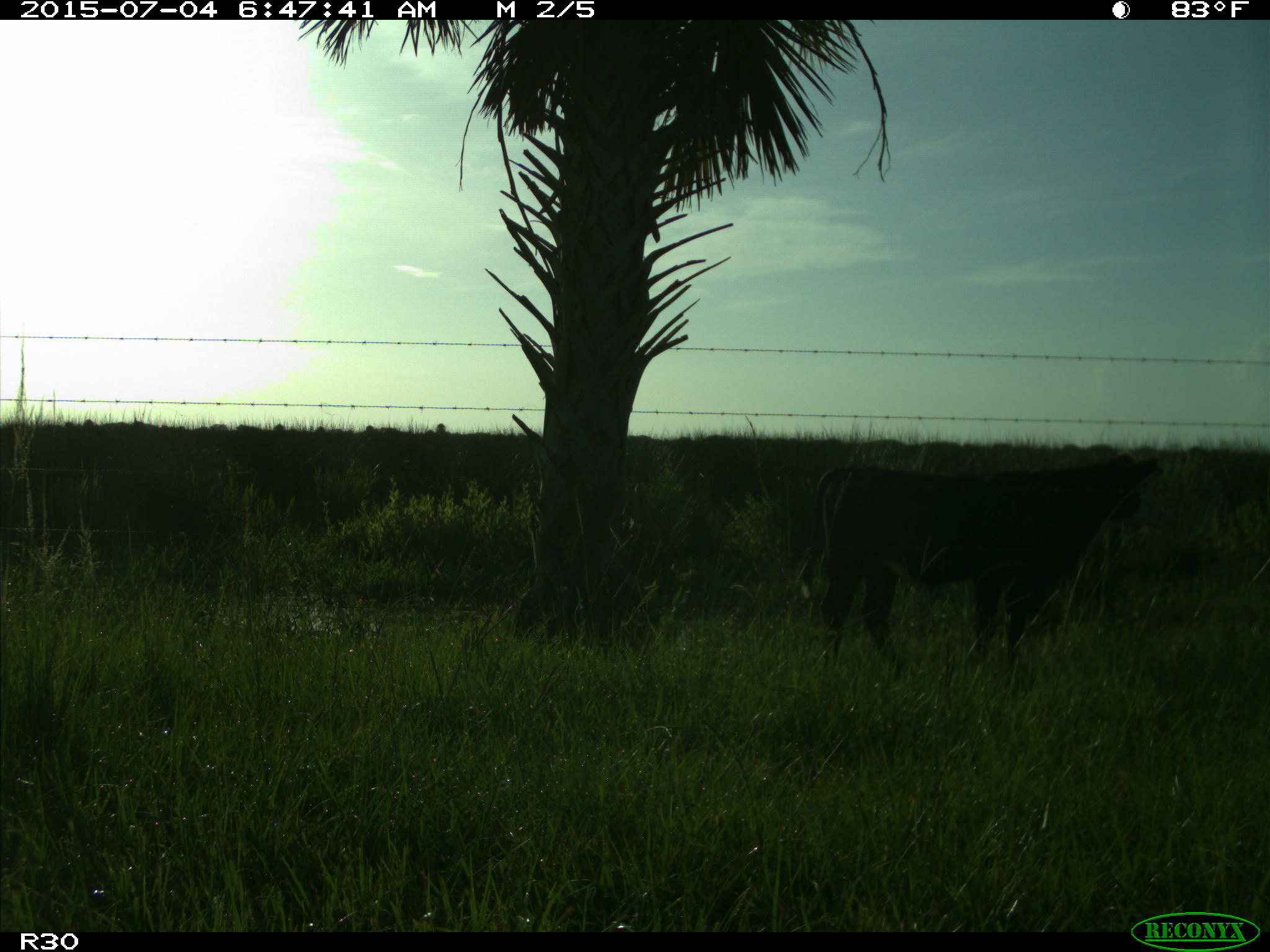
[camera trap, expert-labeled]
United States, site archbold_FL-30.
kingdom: Animalia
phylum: Chordata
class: Mammalia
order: Artiodactyla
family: Bovidae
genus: Bos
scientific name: Bos taurus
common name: domestic cow